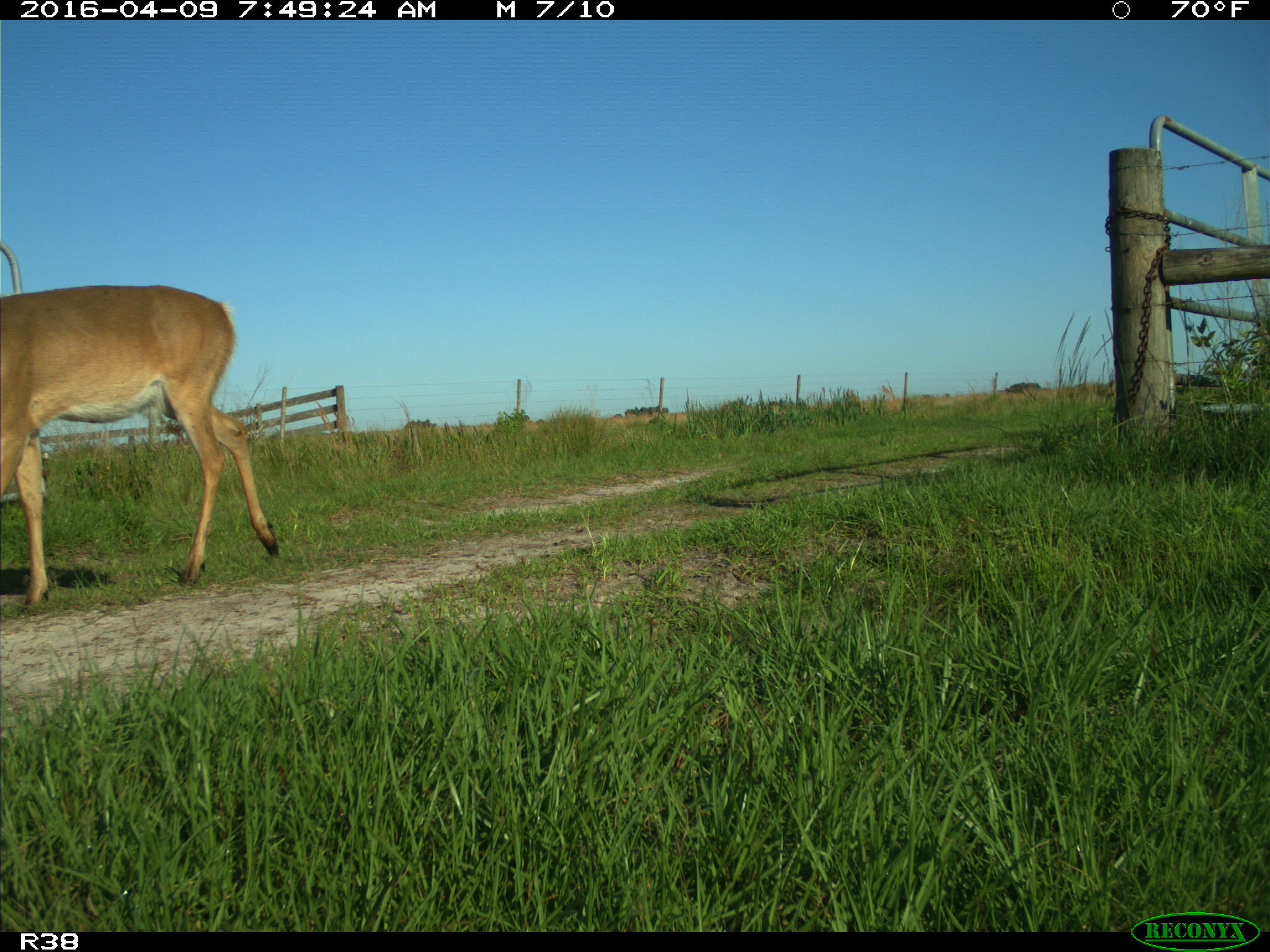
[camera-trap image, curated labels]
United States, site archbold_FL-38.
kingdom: Animalia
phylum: Chordata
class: Mammalia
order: Artiodactyla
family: Cervidae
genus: Odocoileus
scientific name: Odocoileus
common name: deer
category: unidentified deer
Unidentified deer (deer) (Odocoileus).